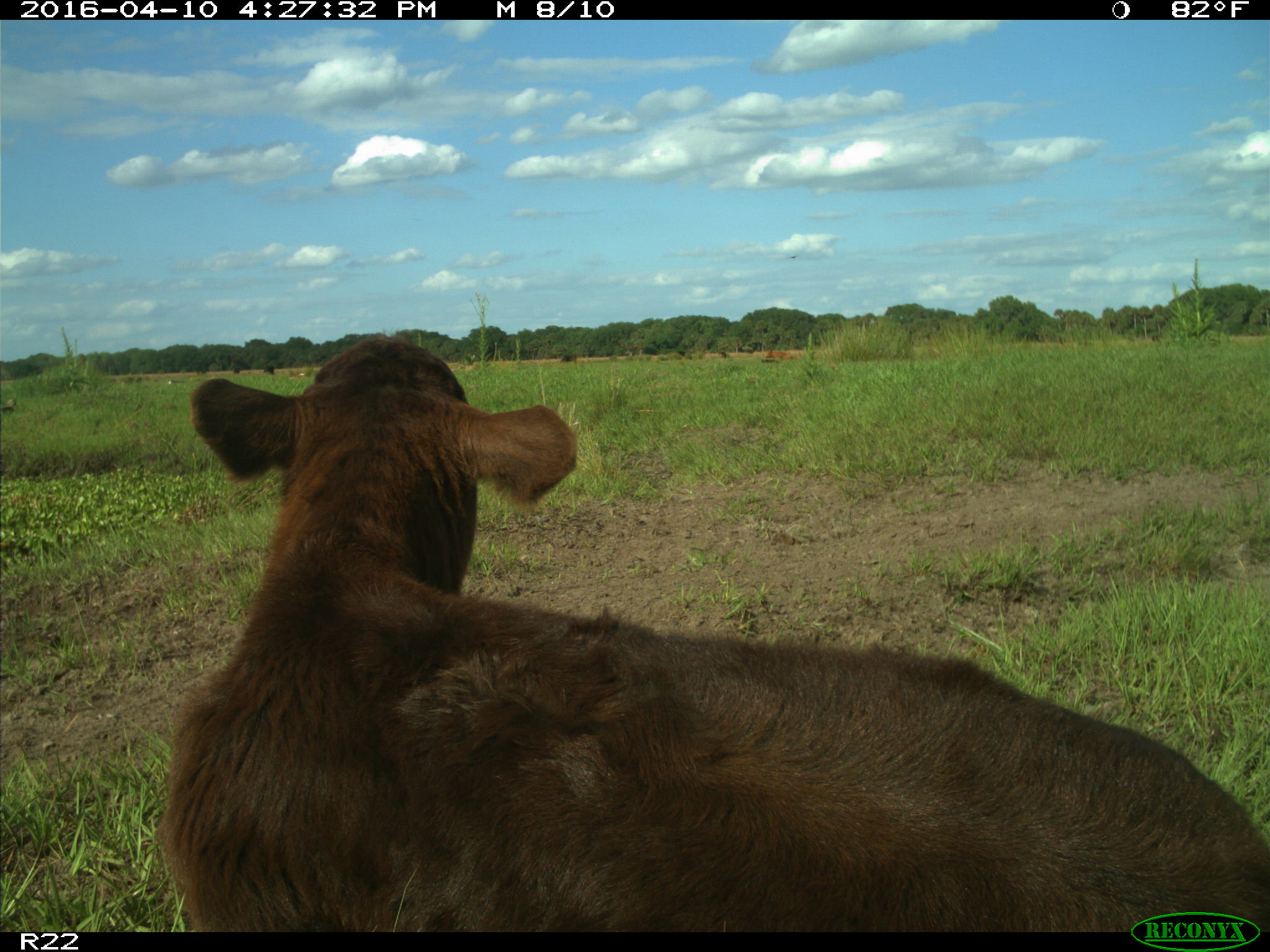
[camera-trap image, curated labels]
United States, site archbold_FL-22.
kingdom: Animalia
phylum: Chordata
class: Mammalia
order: Artiodactyla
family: Bovidae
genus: Bos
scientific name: Bos taurus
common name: domestic cow